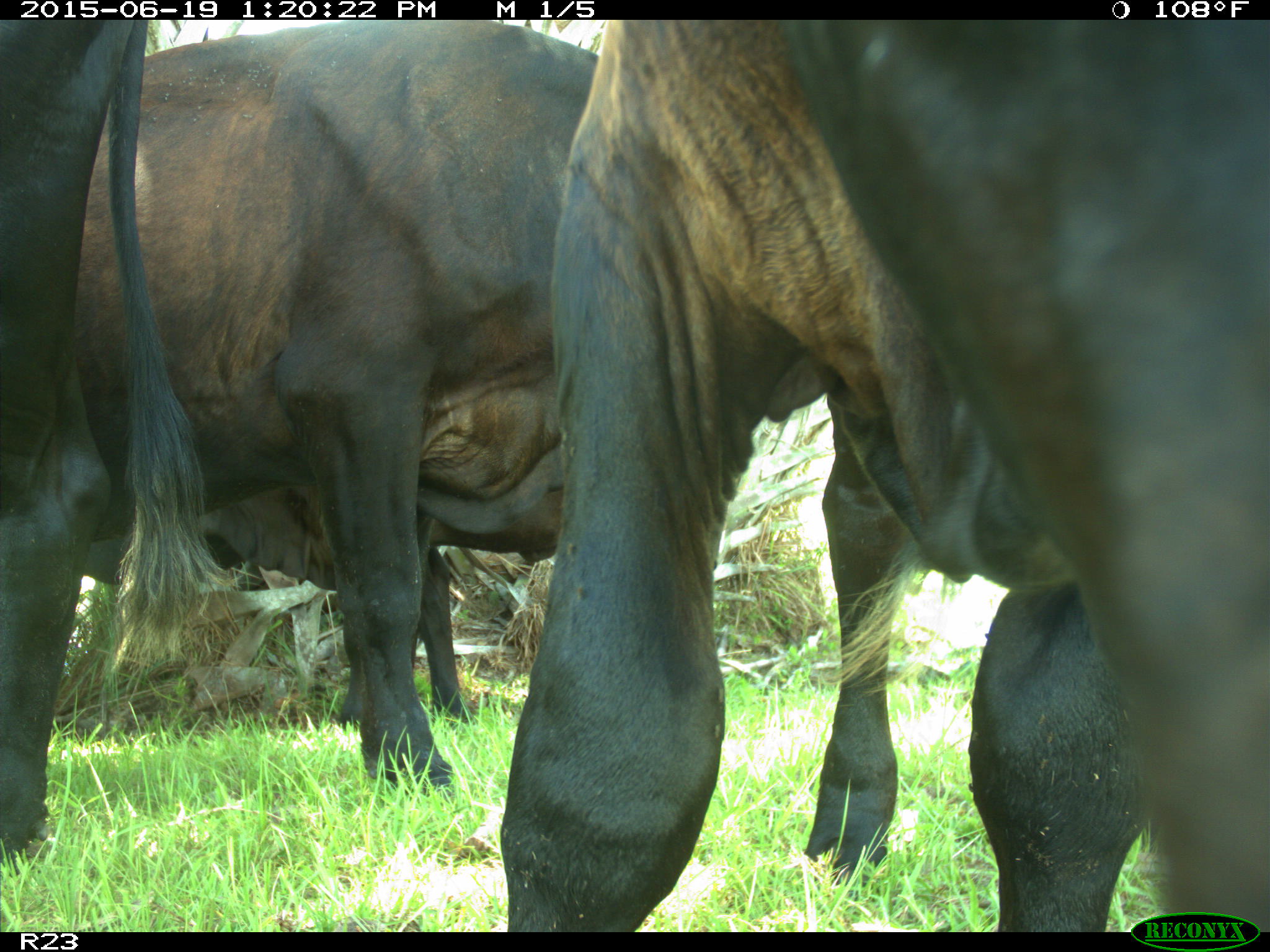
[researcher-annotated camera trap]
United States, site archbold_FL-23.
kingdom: Animalia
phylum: Chordata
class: Mammalia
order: Artiodactyla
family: Cervidae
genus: Odocoileus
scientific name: Odocoileus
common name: deer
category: unidentified deer